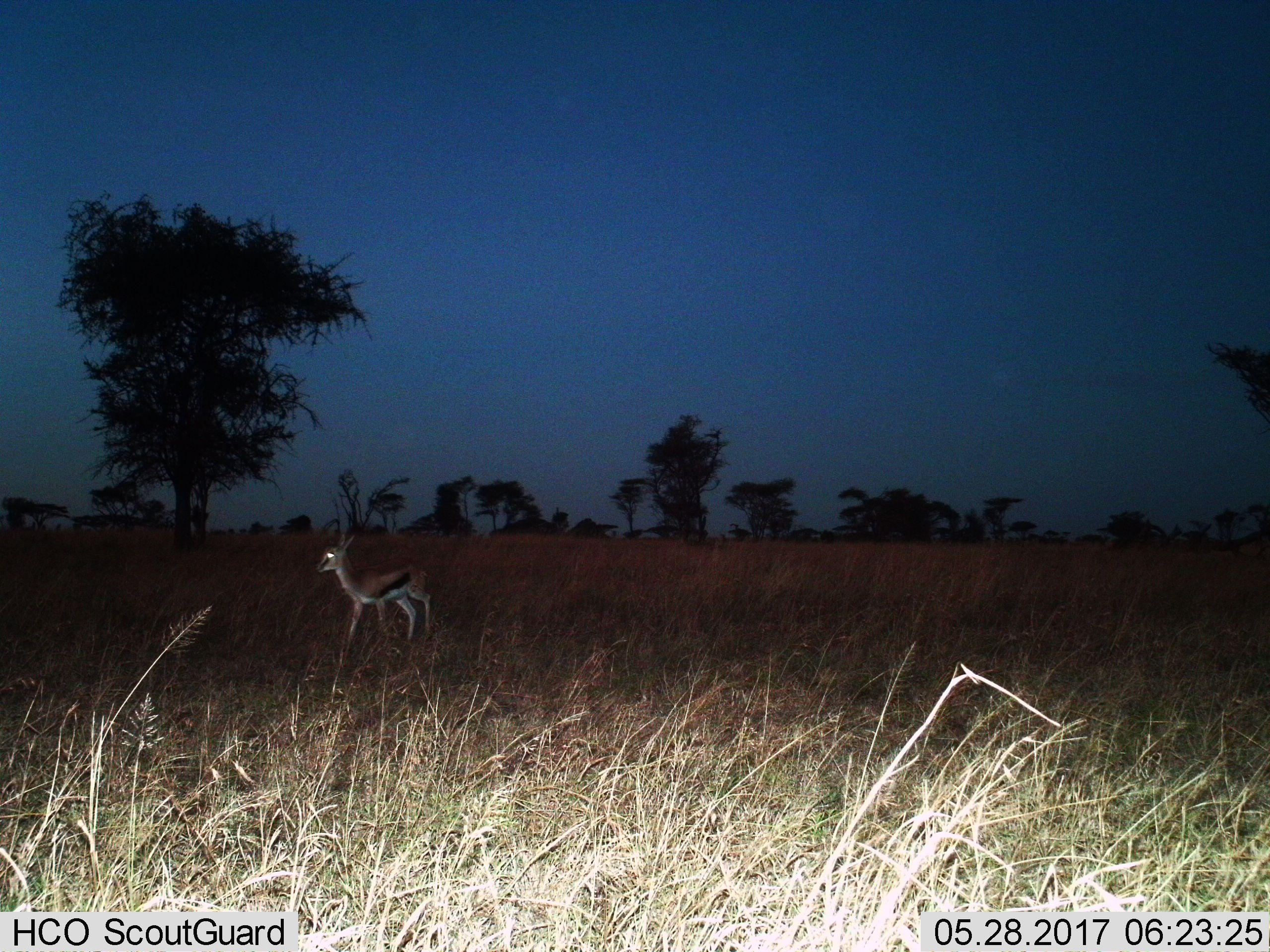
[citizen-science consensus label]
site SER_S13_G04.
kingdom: Animalia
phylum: Chordata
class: Mammalia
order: Artiodactyla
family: Bovidae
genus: Eudorcas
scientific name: Eudorcas thomsonii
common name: thomson's gazelle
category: gazellethomsons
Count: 1.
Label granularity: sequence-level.